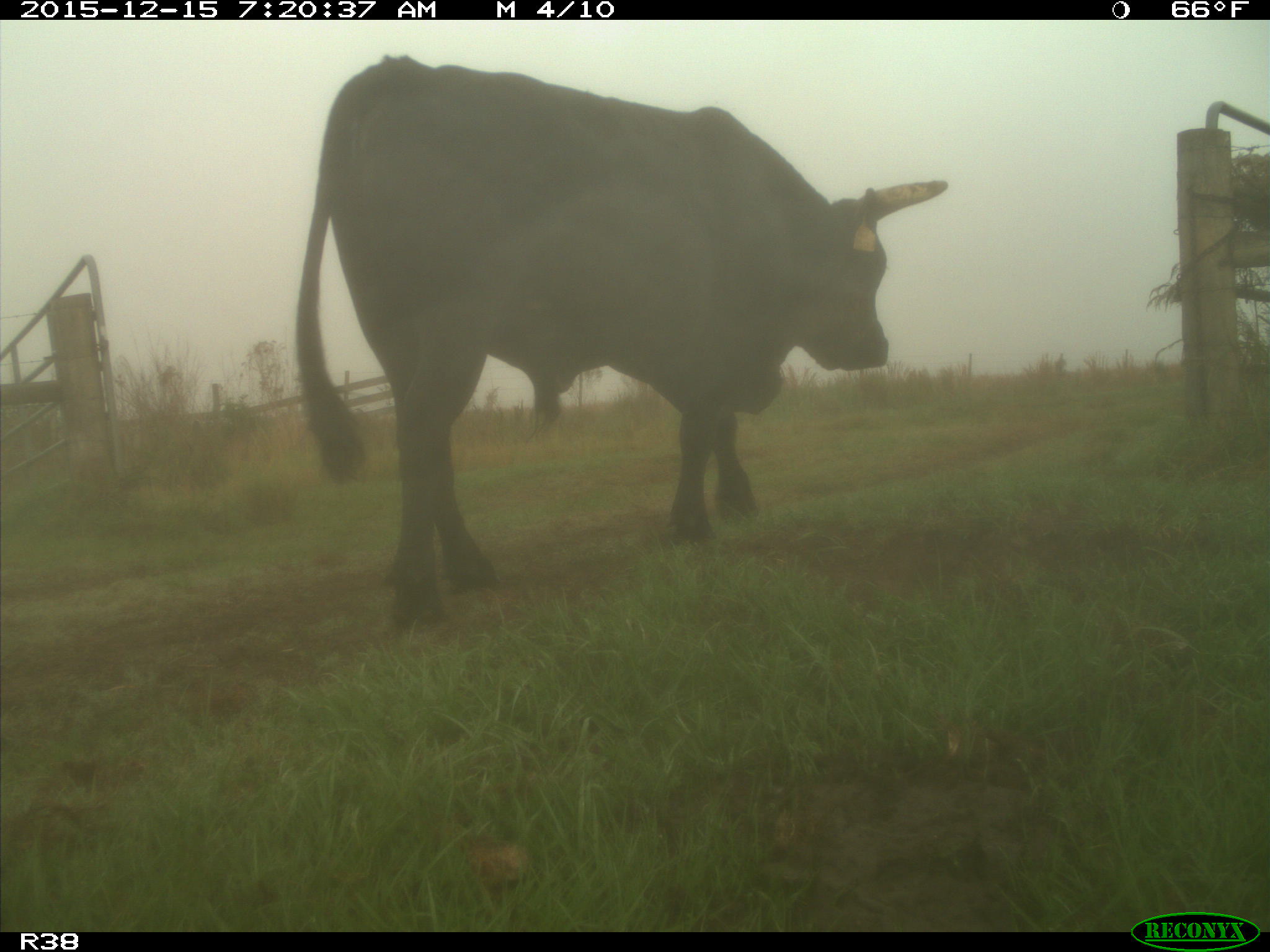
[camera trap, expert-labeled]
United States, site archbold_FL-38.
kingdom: Animalia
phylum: Chordata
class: Mammalia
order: Artiodactyla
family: Bovidae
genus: Bos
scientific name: Bos taurus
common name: domestic cow